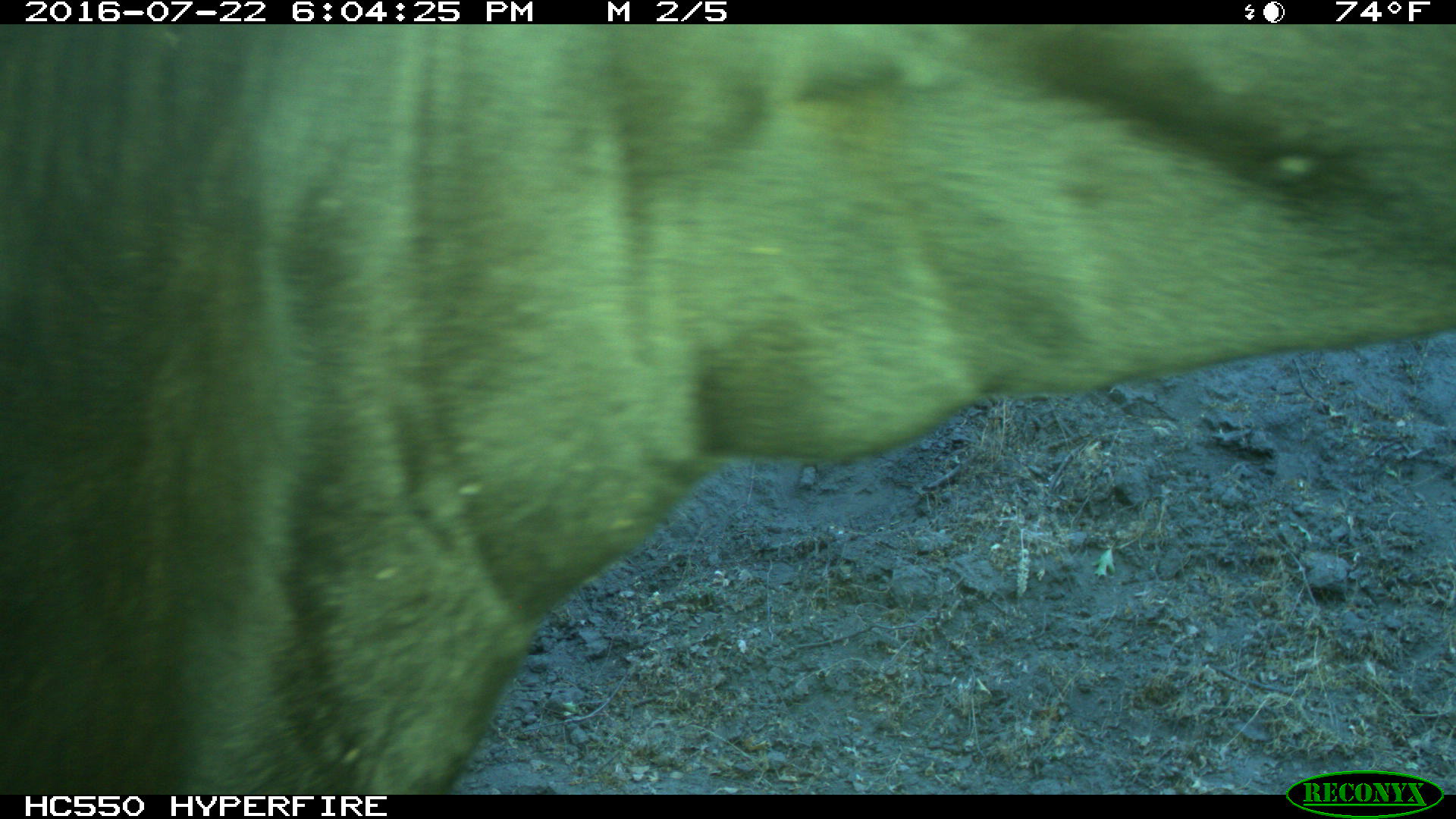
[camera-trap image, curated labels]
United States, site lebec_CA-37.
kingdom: Animalia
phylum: Chordata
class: Mammalia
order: Artiodactyla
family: Bovidae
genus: Bos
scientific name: Bos taurus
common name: domestic cow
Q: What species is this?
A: Bos taurus (domestic cow).